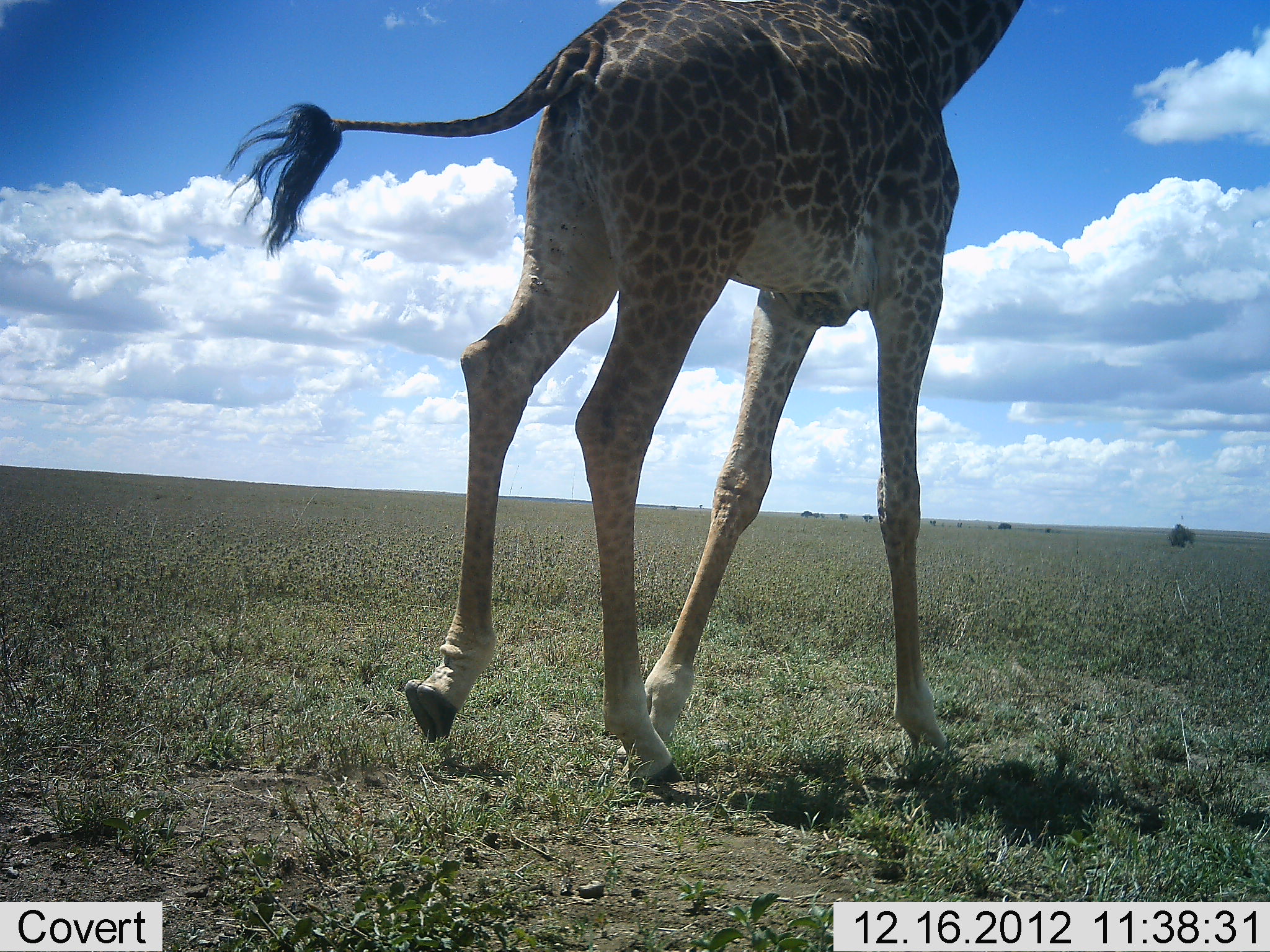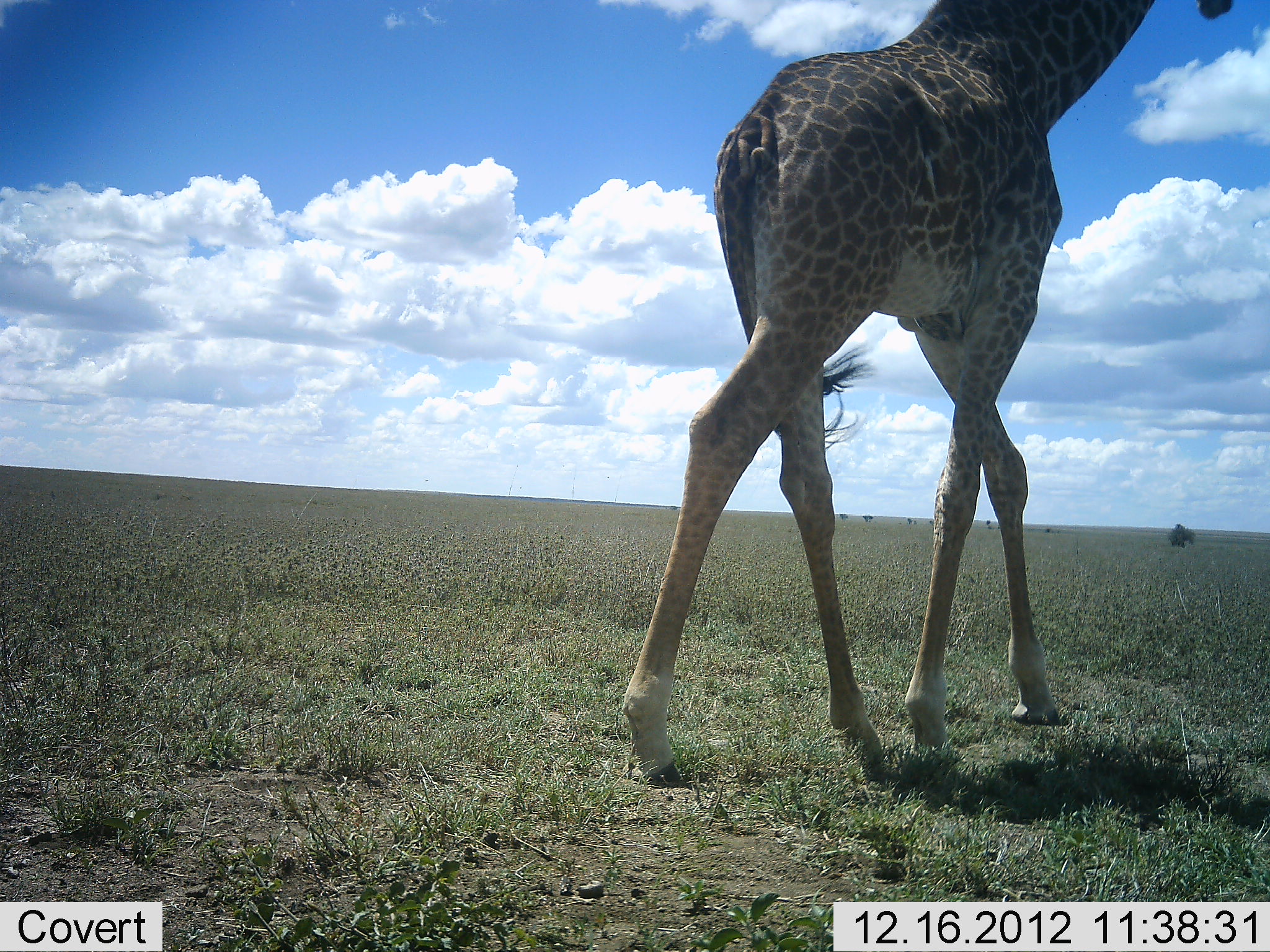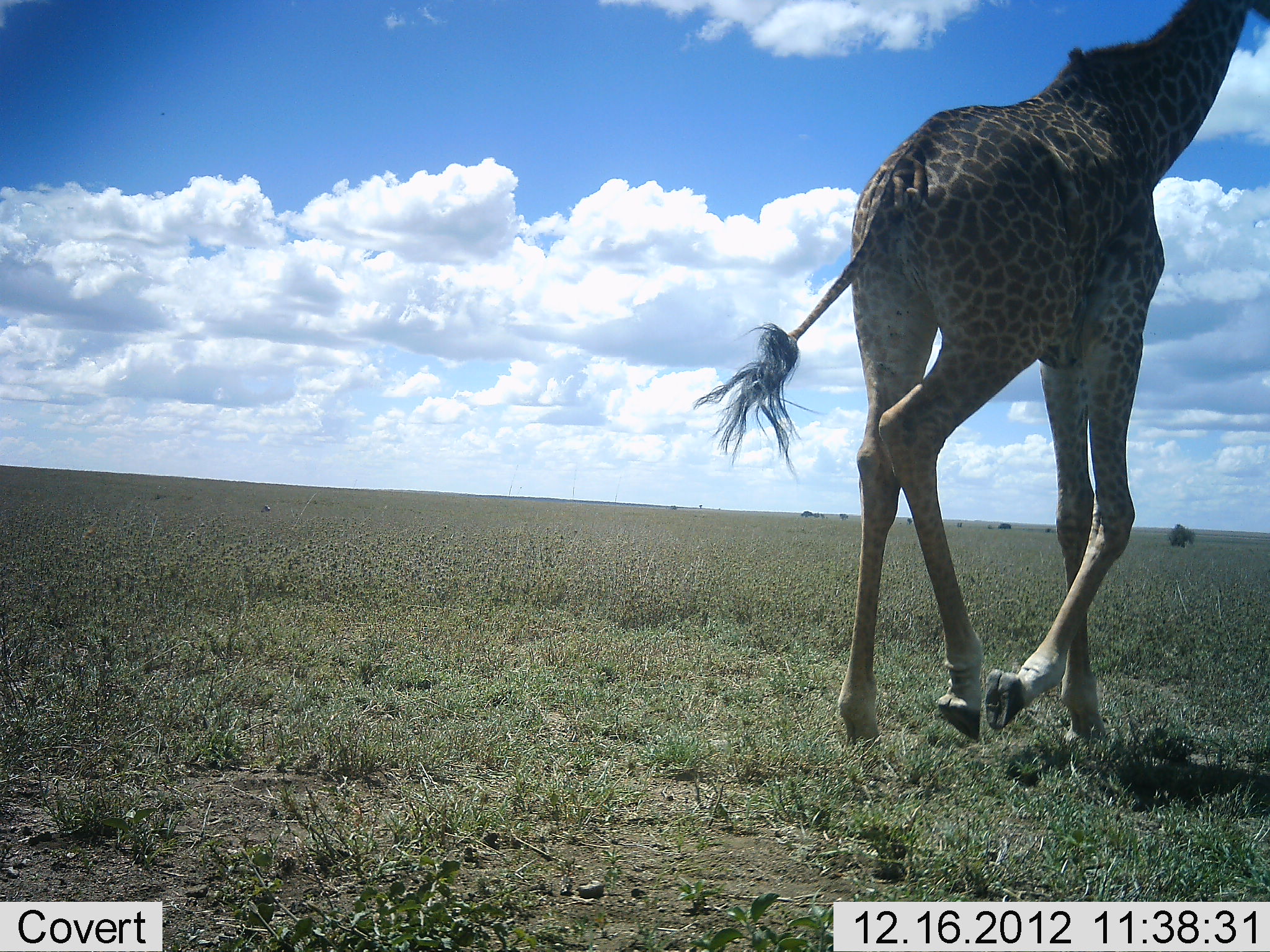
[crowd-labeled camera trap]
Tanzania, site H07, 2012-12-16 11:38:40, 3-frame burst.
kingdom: Animalia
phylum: Chordata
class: Mammalia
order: Artiodactyla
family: Giraffidae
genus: Giraffa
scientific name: Giraffa camelopardalis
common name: giraffe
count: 1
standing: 0%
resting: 0%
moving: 100%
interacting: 0%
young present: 0%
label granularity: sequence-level